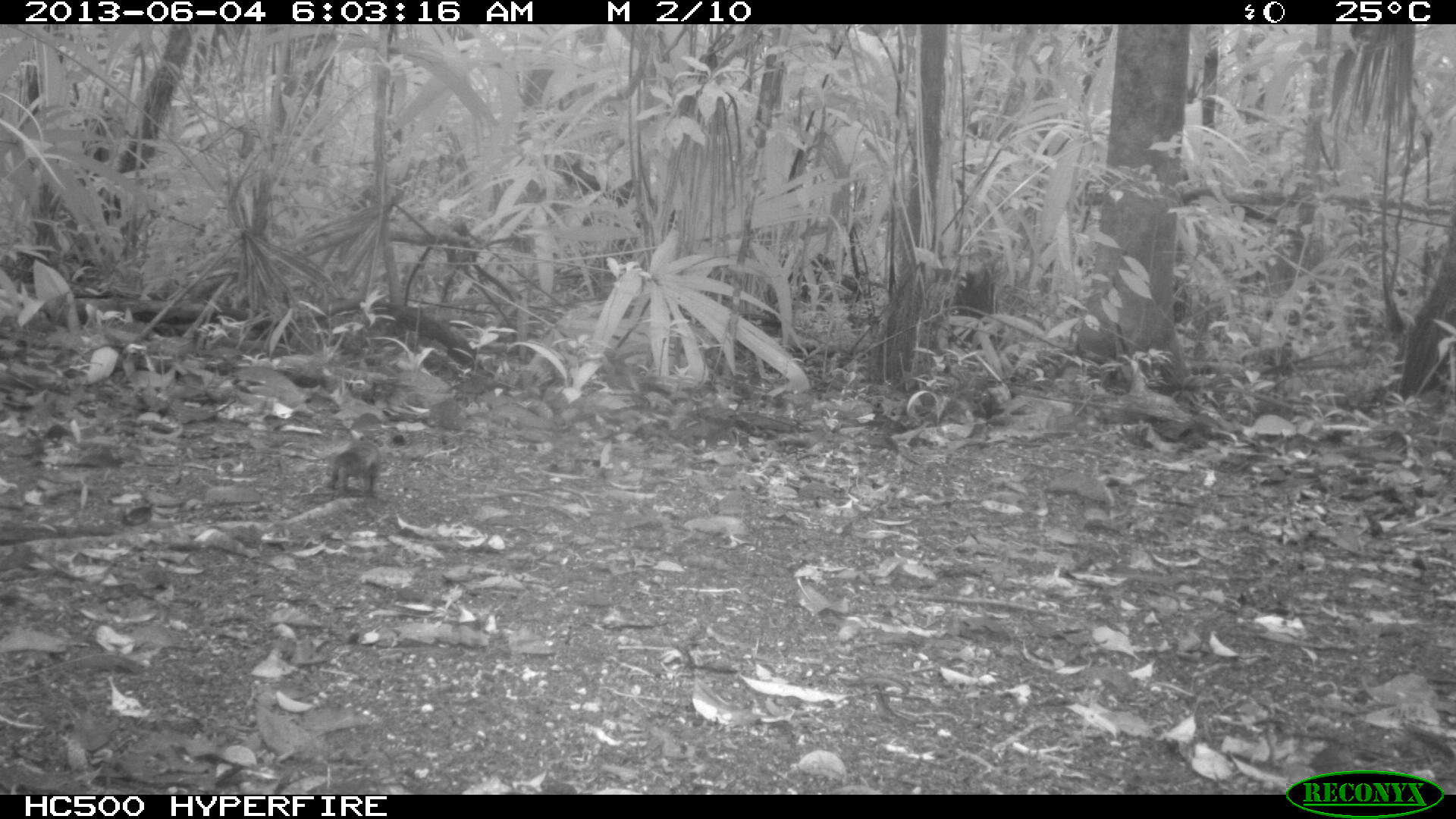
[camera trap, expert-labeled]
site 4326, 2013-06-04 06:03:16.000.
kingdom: Animalia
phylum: Chordata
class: Mammalia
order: Rodentia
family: Sciuridae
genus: Sciurus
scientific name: Sciurus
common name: squirrel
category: sciurus sp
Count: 1.